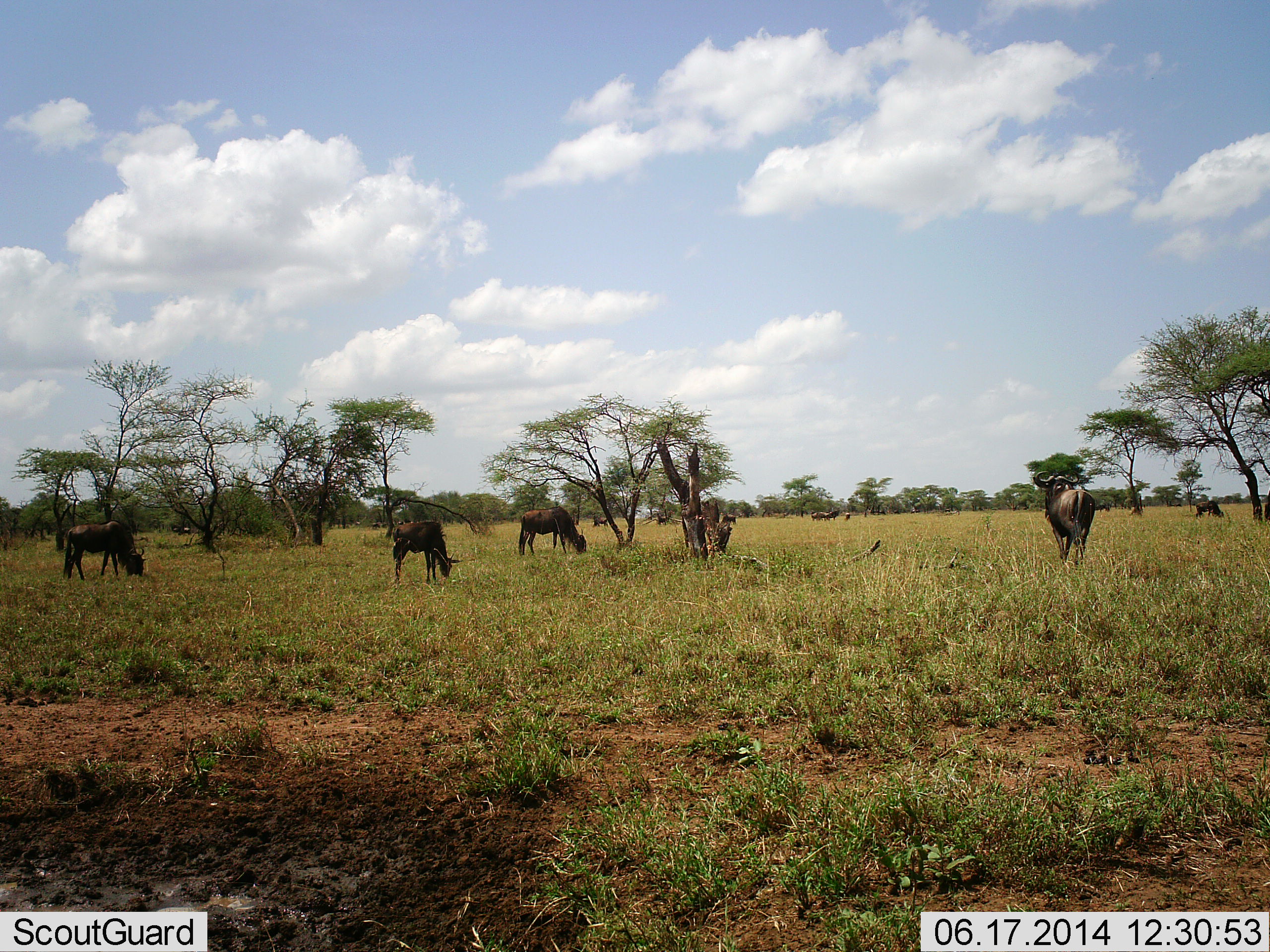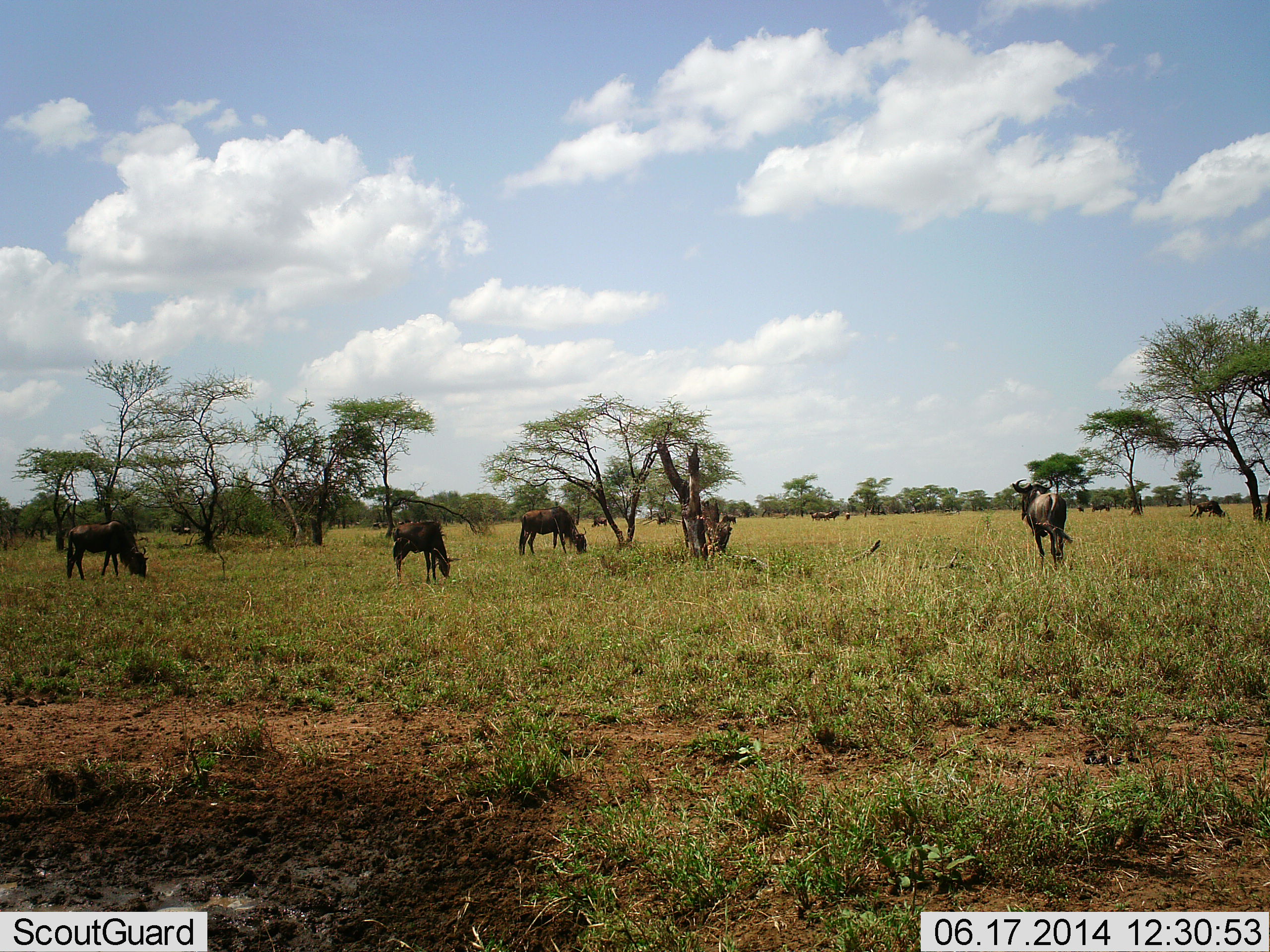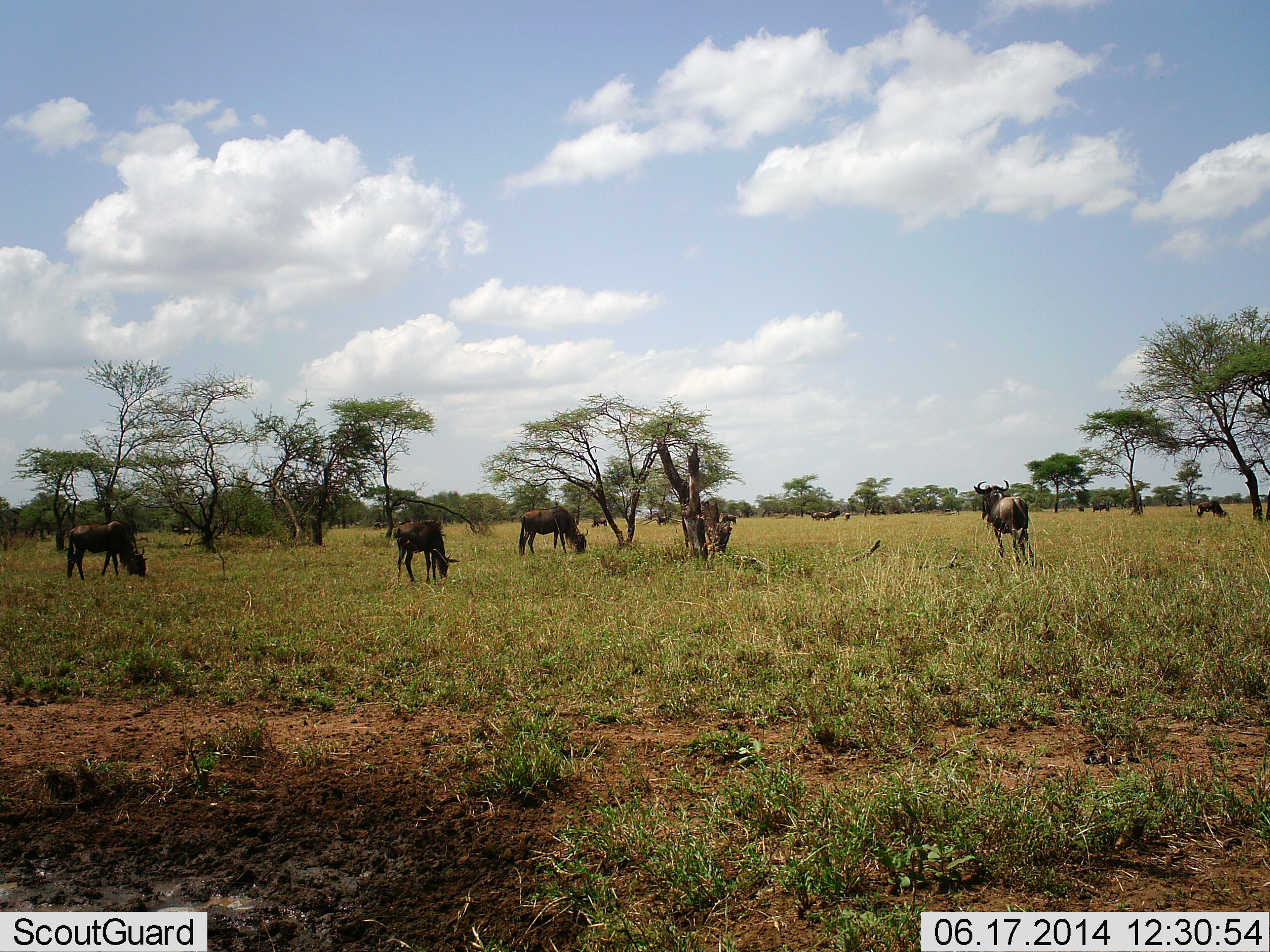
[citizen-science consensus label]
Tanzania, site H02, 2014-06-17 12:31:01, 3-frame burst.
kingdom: Animalia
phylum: Chordata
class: Mammalia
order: Artiodactyla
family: Bovidae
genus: Connochaetes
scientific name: Connochaetes taurinus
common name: blue wildebeest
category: wildebeest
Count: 11-50.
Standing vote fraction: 50%.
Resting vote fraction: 0%.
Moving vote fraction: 80%.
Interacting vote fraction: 0%.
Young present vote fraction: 10%.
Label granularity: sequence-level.